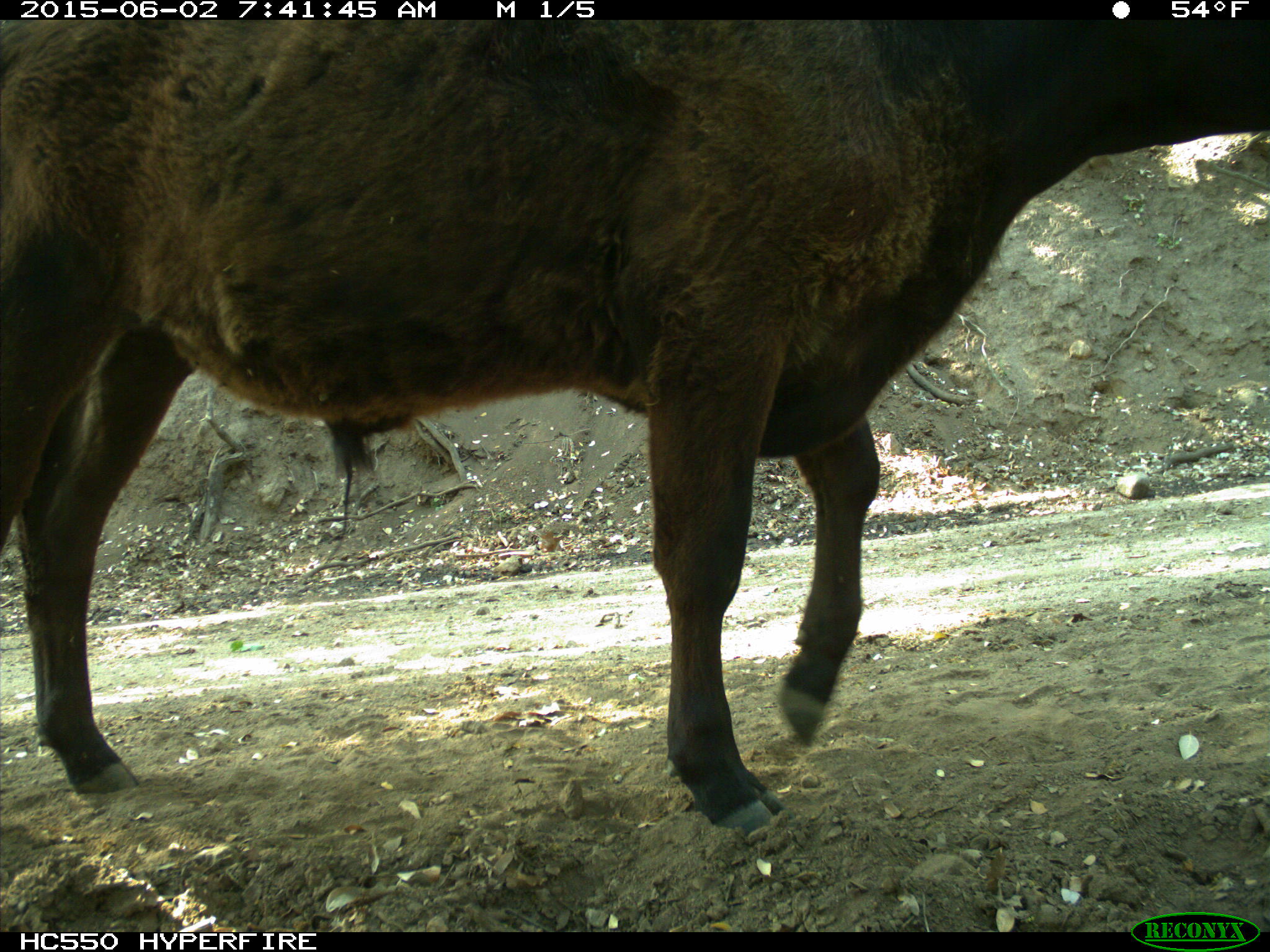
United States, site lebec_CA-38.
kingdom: Animalia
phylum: Chordata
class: Mammalia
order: Artiodactyla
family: Bovidae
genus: Bos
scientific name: Bos taurus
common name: domestic cow